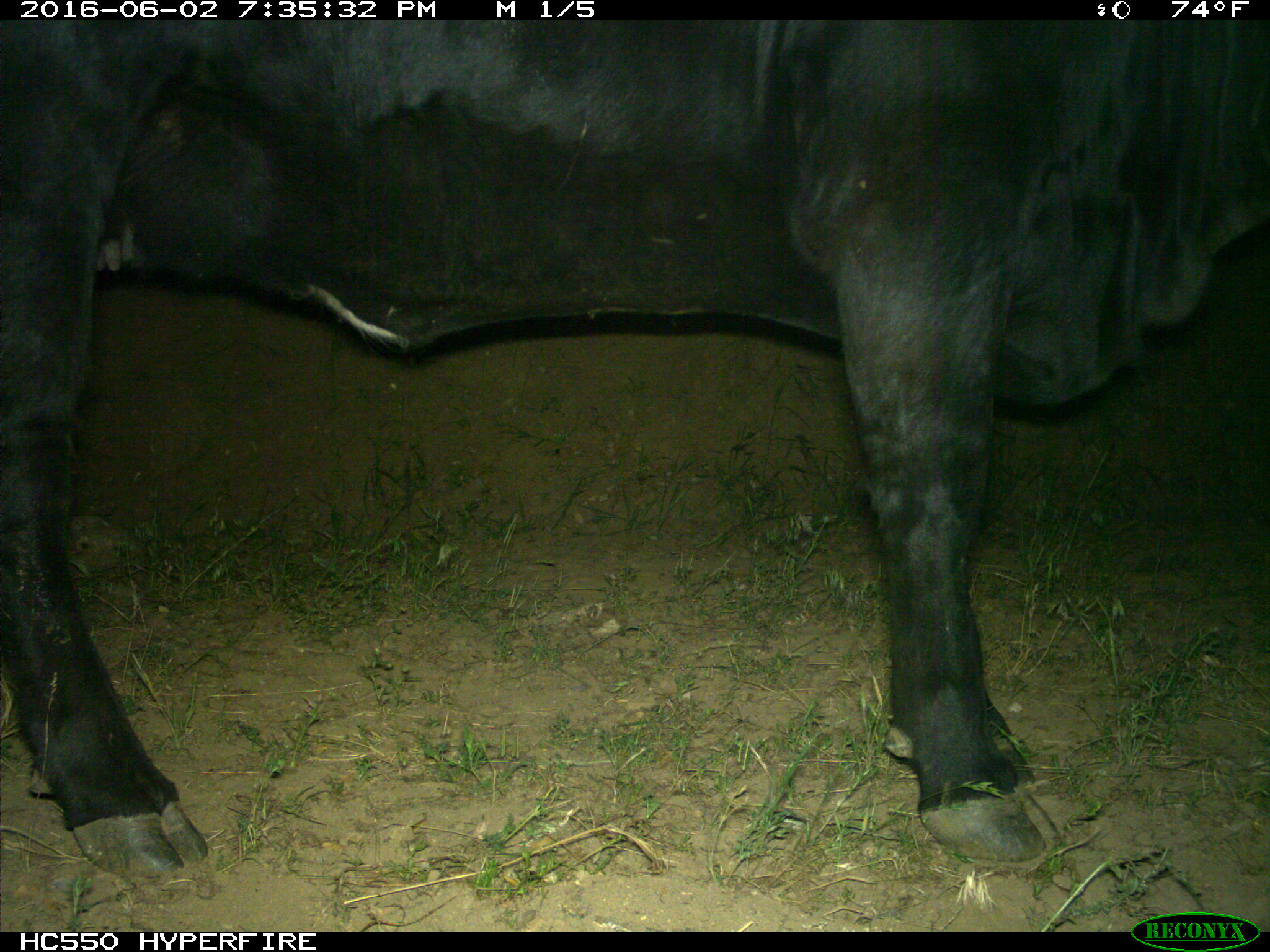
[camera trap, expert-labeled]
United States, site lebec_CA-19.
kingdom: Animalia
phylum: Chordata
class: Mammalia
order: Artiodactyla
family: Bovidae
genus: Bos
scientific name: Bos taurus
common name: domestic cow